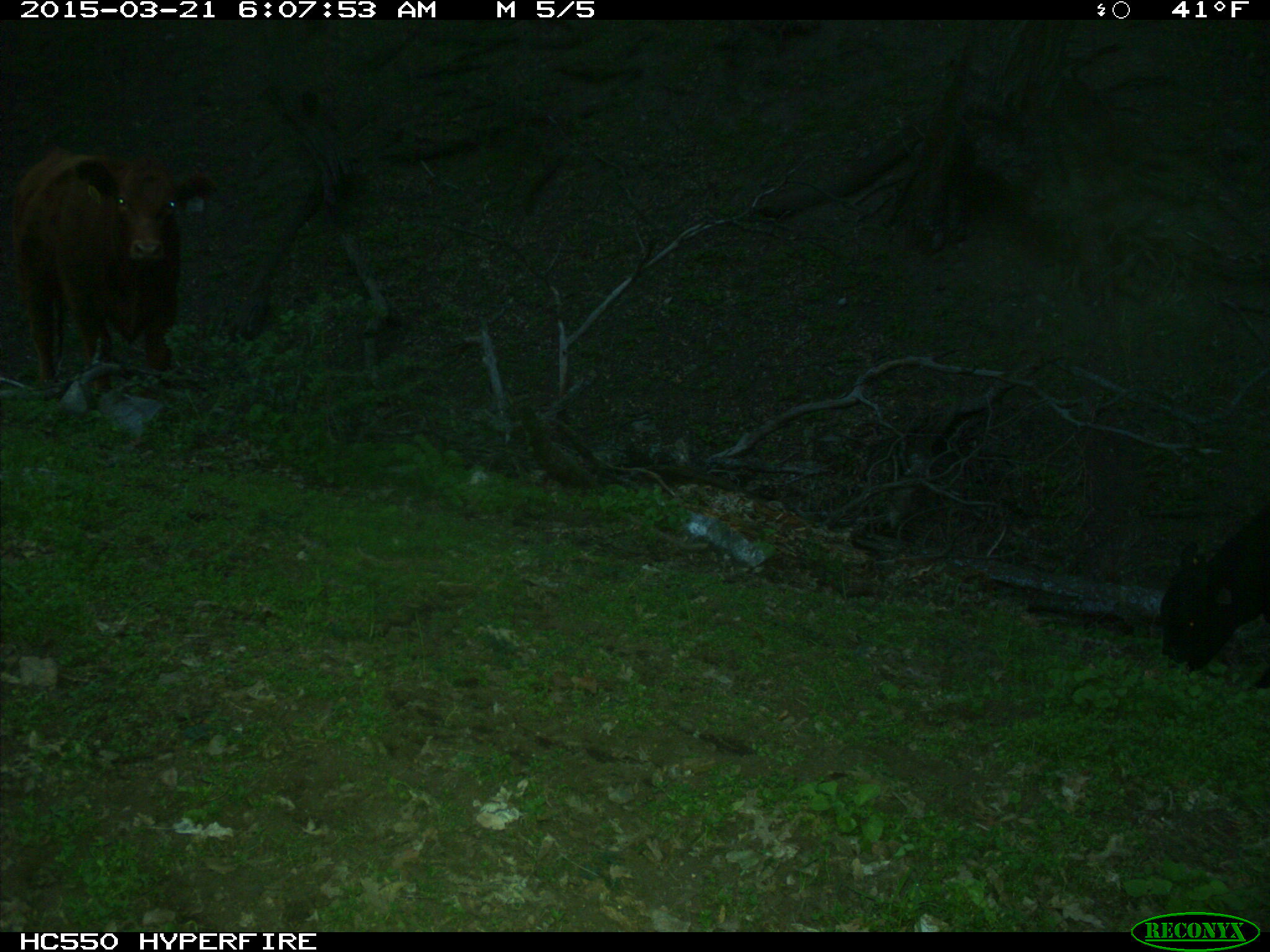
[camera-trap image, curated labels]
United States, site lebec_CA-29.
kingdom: Animalia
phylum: Chordata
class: Mammalia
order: Artiodactyla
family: Bovidae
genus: Bos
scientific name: Bos taurus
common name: domestic cow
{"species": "Bos taurus (domestic cow)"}